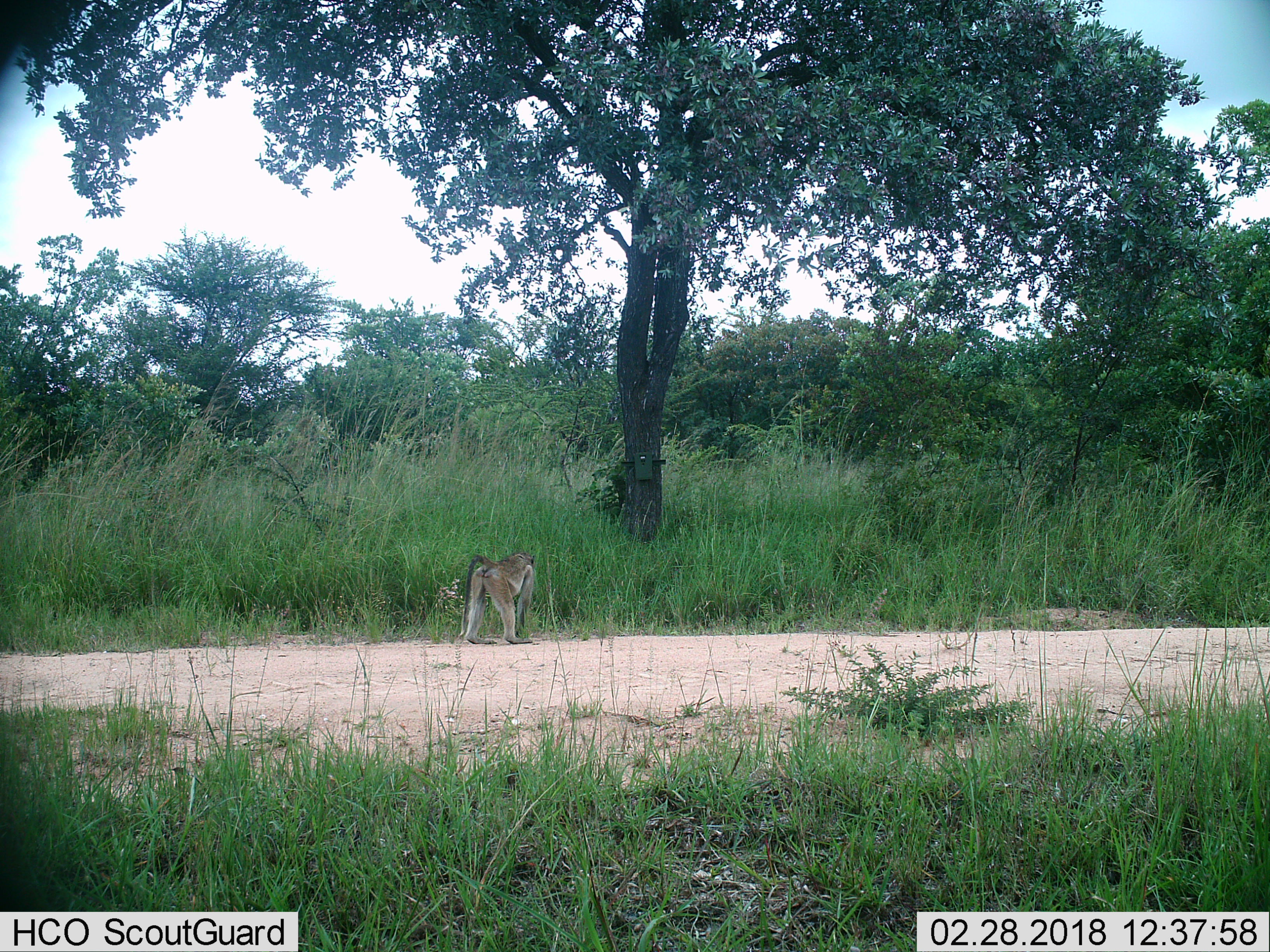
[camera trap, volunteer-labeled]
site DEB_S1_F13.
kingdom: Animalia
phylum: Chordata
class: Mammalia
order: Primates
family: Cercopithecidae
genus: Papio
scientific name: Papio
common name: baboon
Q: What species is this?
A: Baboon (Papio).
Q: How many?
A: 1.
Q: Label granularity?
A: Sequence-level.